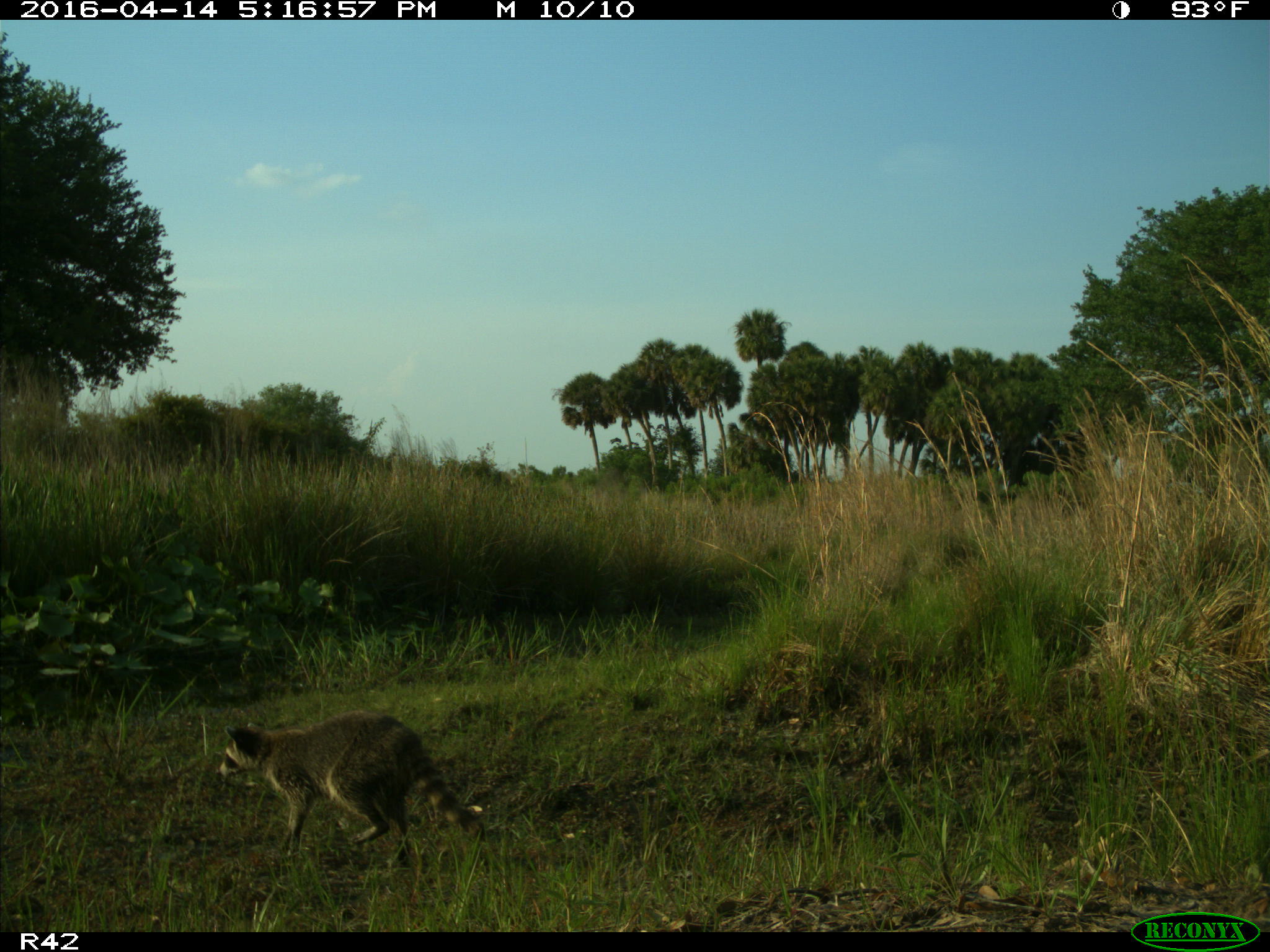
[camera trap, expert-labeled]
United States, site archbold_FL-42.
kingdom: Animalia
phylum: Chordata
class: Mammalia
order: Carnivora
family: Procyonidae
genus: Procyon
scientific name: Procyon lotor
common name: common raccoon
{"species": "Procyon lotor (common raccoon)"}